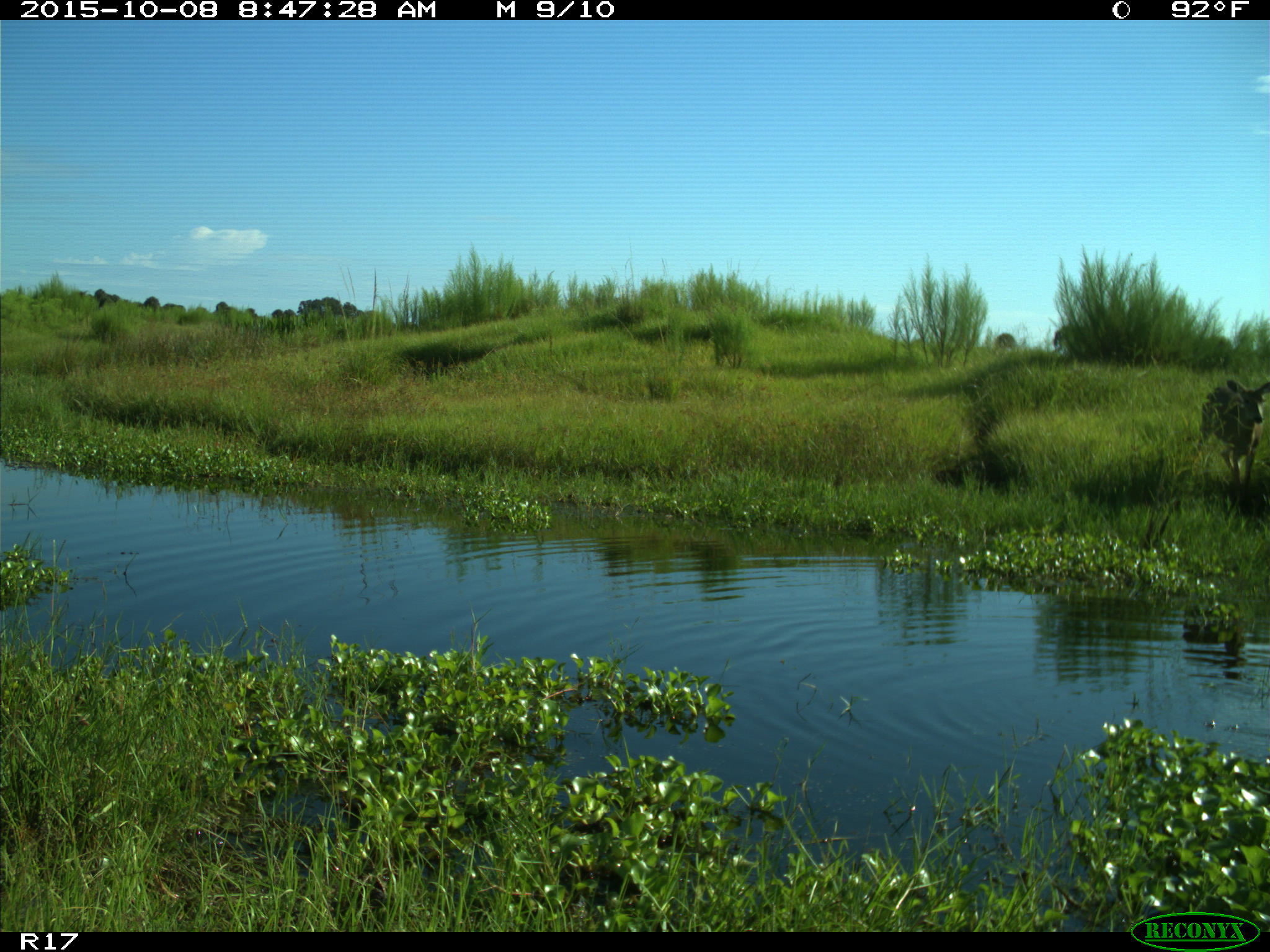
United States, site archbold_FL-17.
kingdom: Animalia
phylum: Chordata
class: Mammalia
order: Artiodactyla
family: Cervidae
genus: Odocoileus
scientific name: Odocoileus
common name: deer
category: unidentified deer